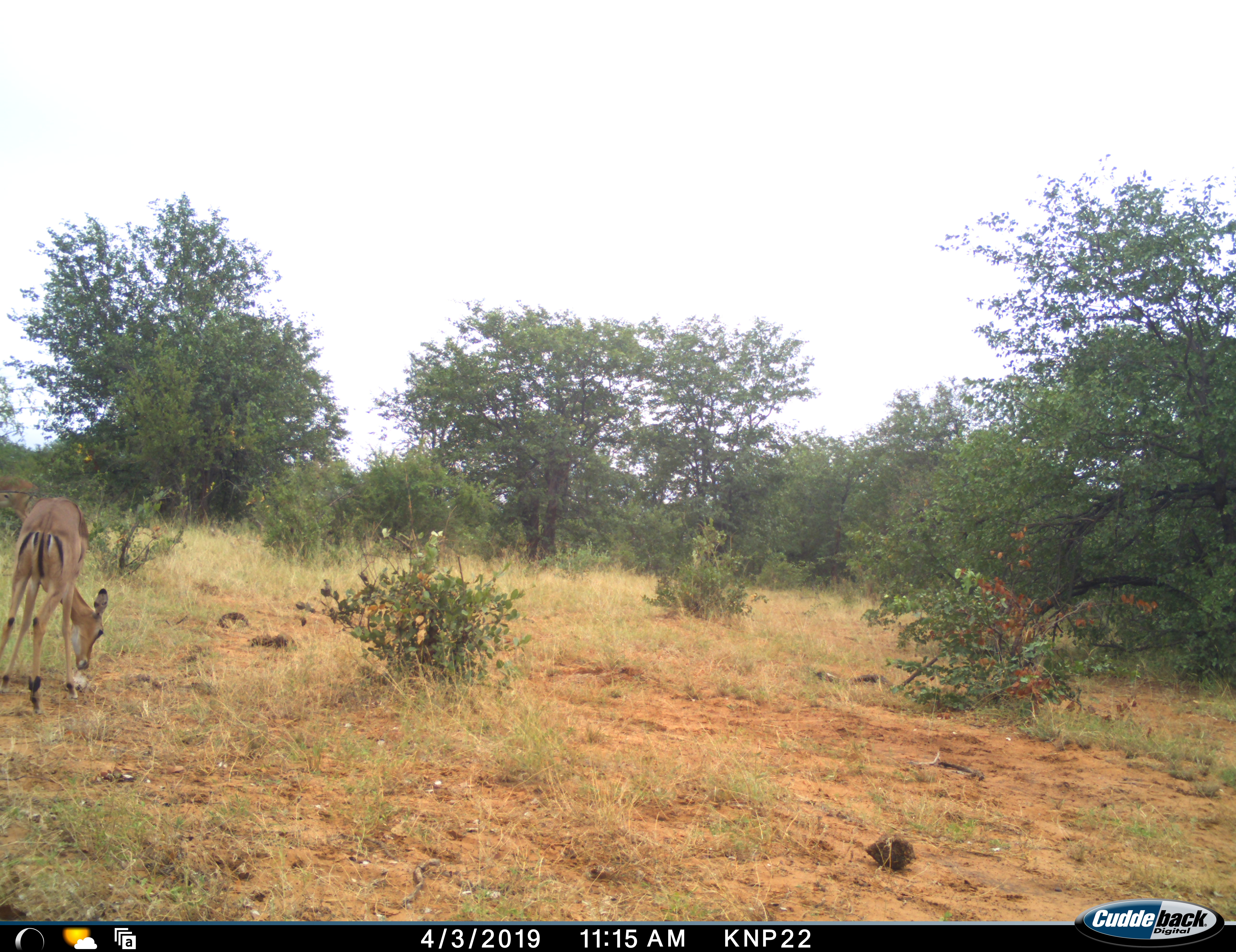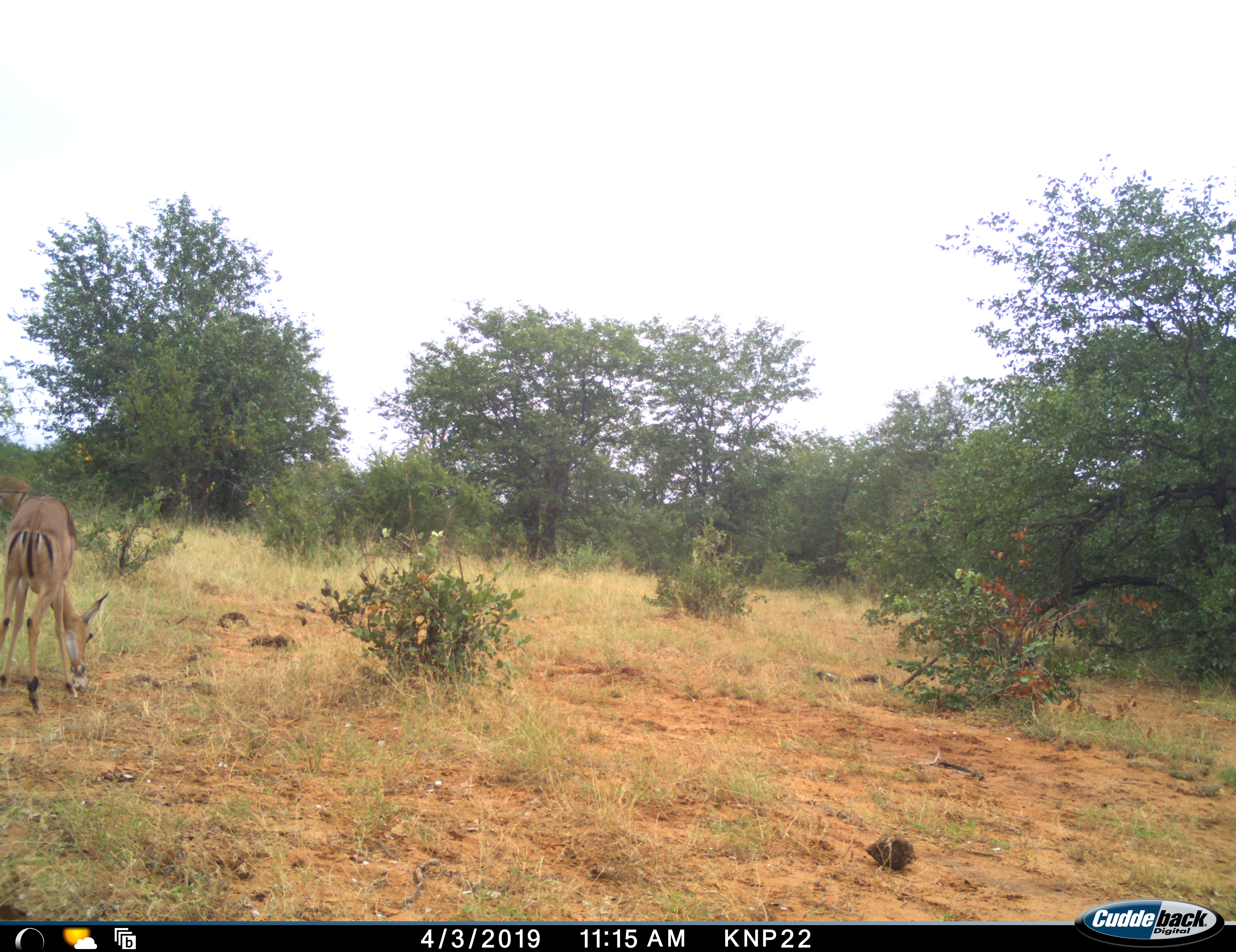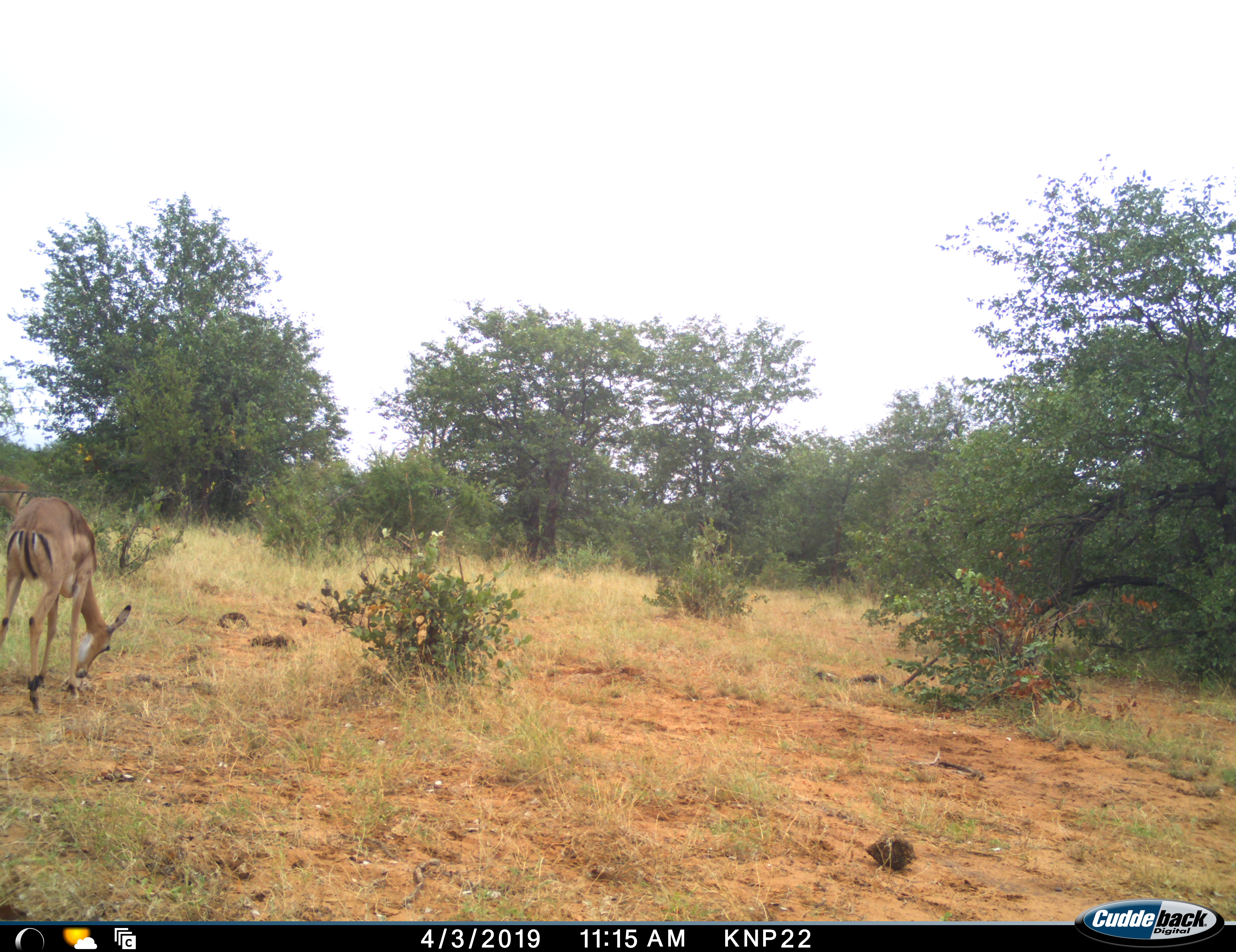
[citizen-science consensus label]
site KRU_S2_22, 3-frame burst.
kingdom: Animalia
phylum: Chordata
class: Mammalia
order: Artiodactyla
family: Bovidae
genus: Aepyceros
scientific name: Aepyceros melampus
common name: impala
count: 2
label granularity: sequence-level